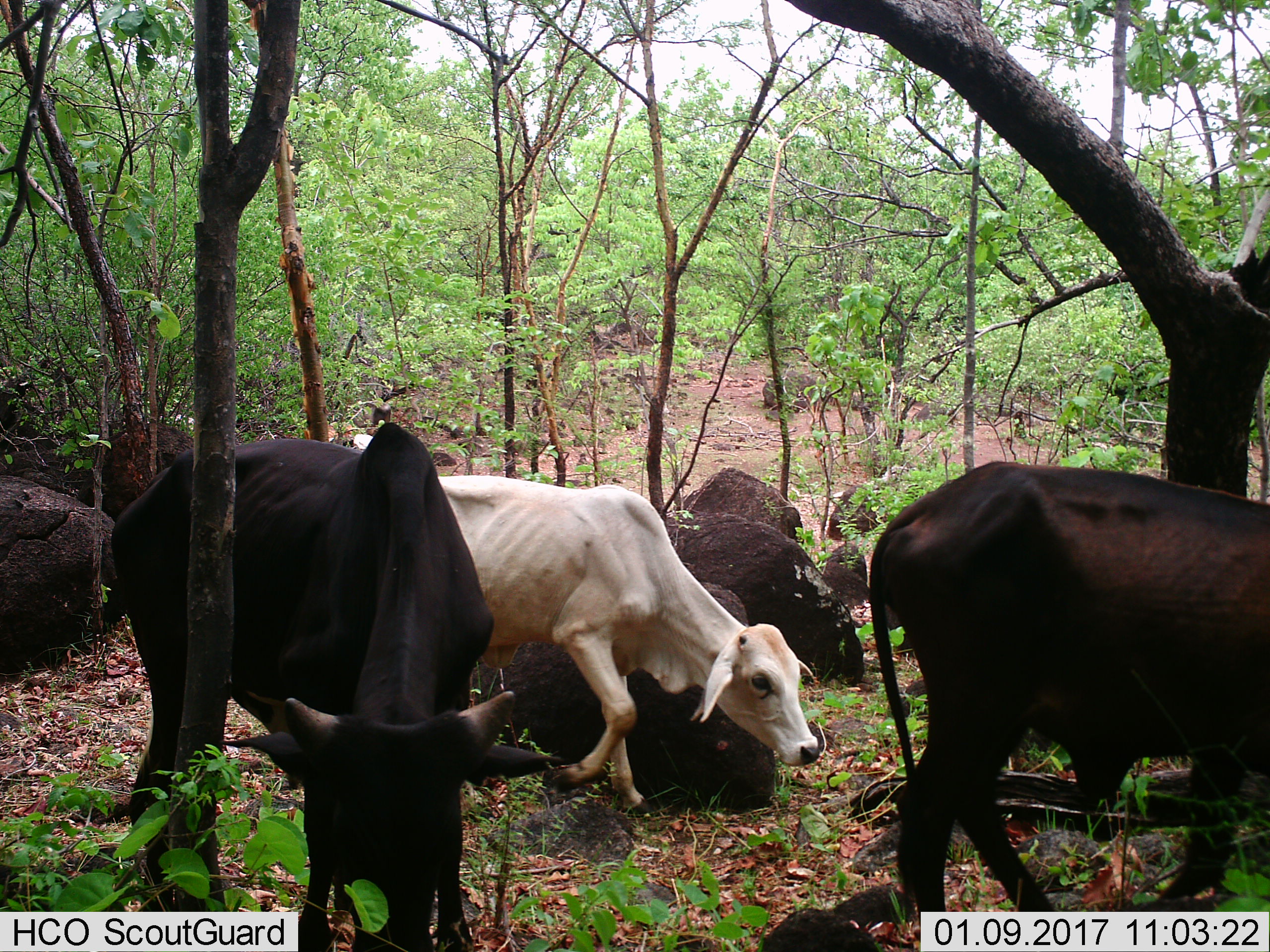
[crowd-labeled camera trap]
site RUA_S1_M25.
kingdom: Animalia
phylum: Chordata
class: Mammalia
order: Artiodactyla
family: Bovidae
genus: Bos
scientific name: Bos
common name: cattle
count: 3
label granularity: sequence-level